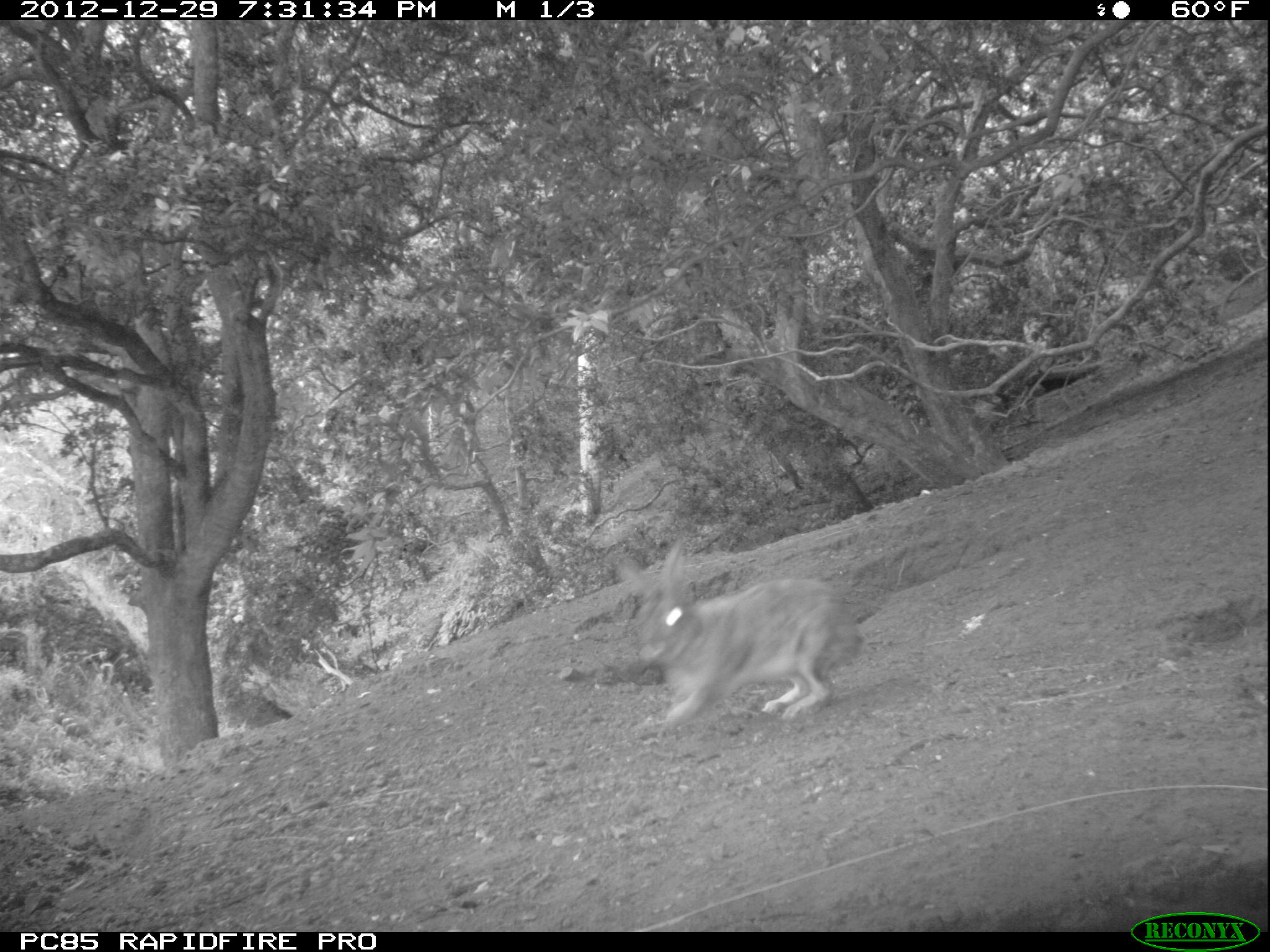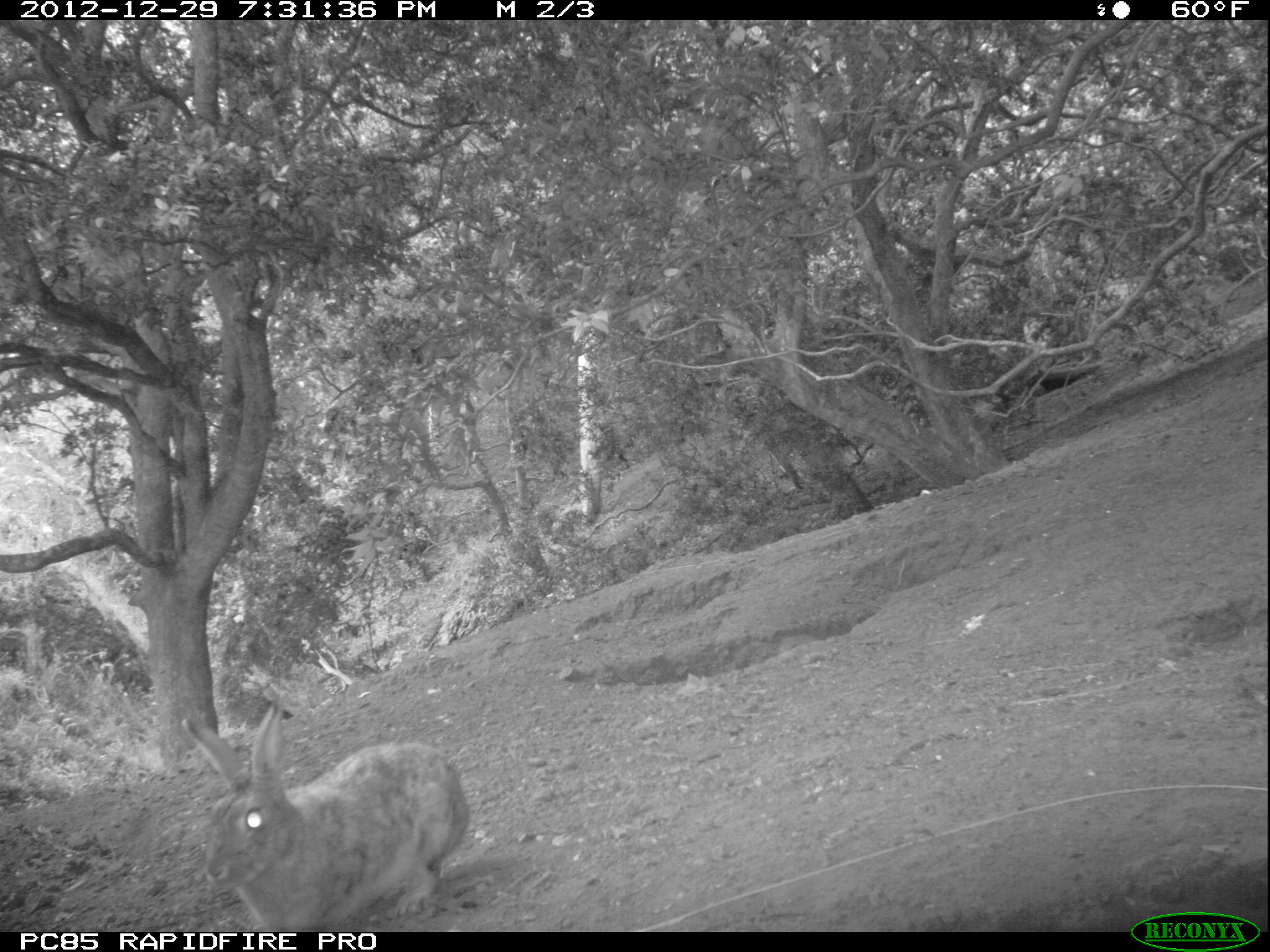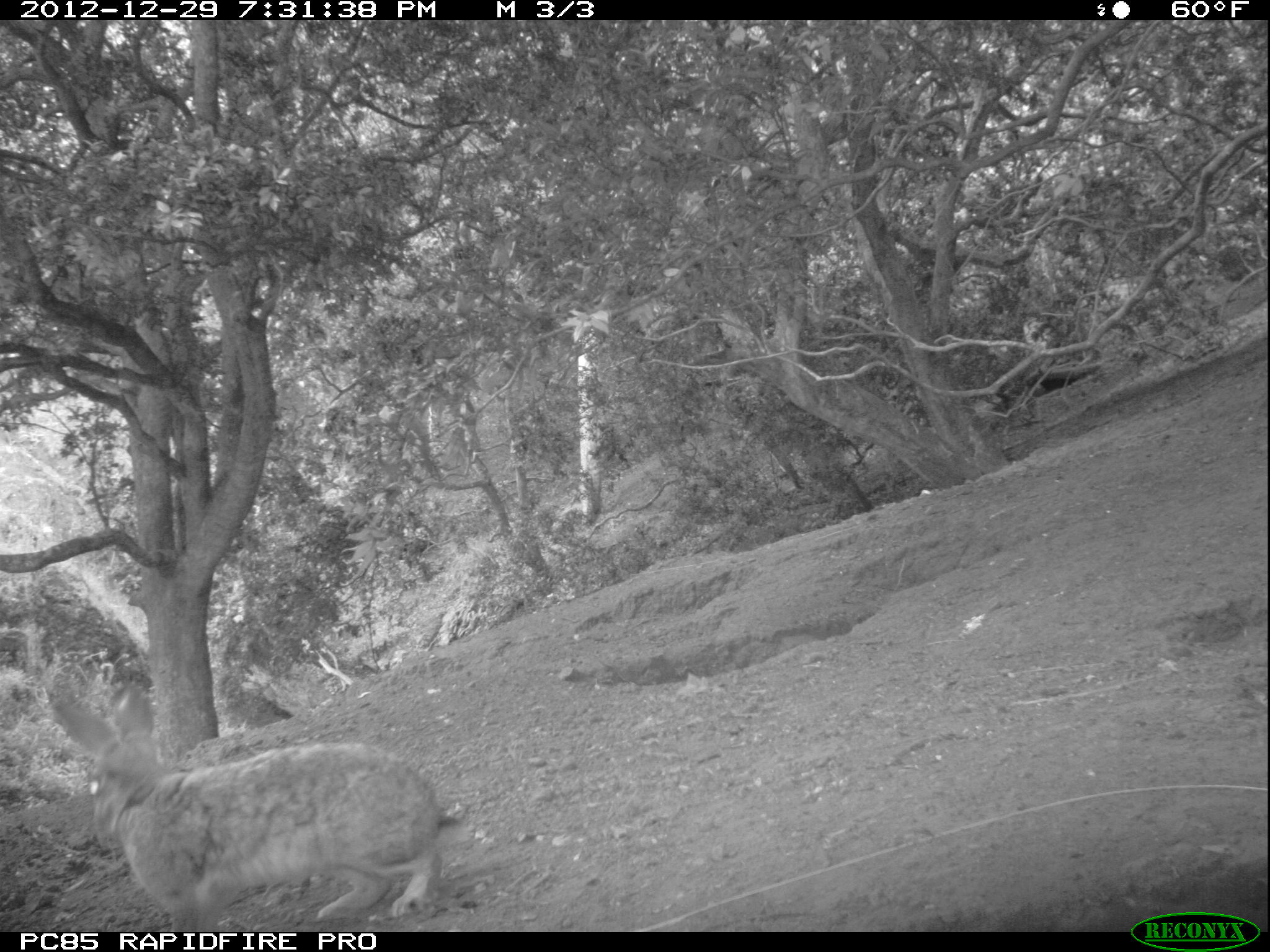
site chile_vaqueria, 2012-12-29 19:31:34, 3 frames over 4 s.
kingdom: Animalia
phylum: Chordata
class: Mammalia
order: Lagomorpha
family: Leporidae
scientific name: Leporidae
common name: rabbits and hares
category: rabbit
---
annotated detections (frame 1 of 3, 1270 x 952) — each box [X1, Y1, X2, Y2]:
rabbit: [610, 541, 866, 731]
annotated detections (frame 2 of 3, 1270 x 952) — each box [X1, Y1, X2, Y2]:
rabbit: [176, 704, 471, 928]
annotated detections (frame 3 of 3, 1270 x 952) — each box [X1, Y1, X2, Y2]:
rabbit: [45, 686, 471, 930]